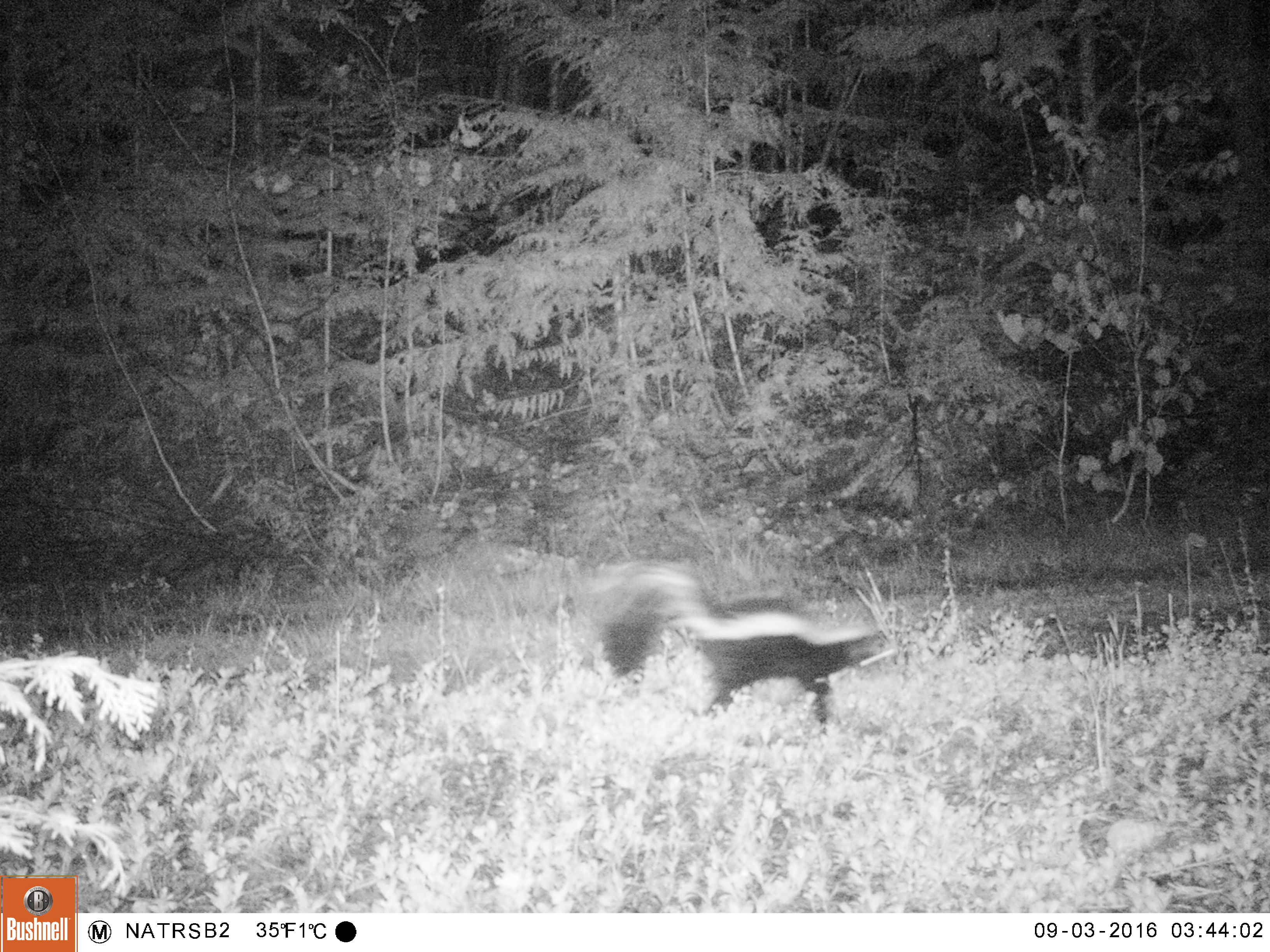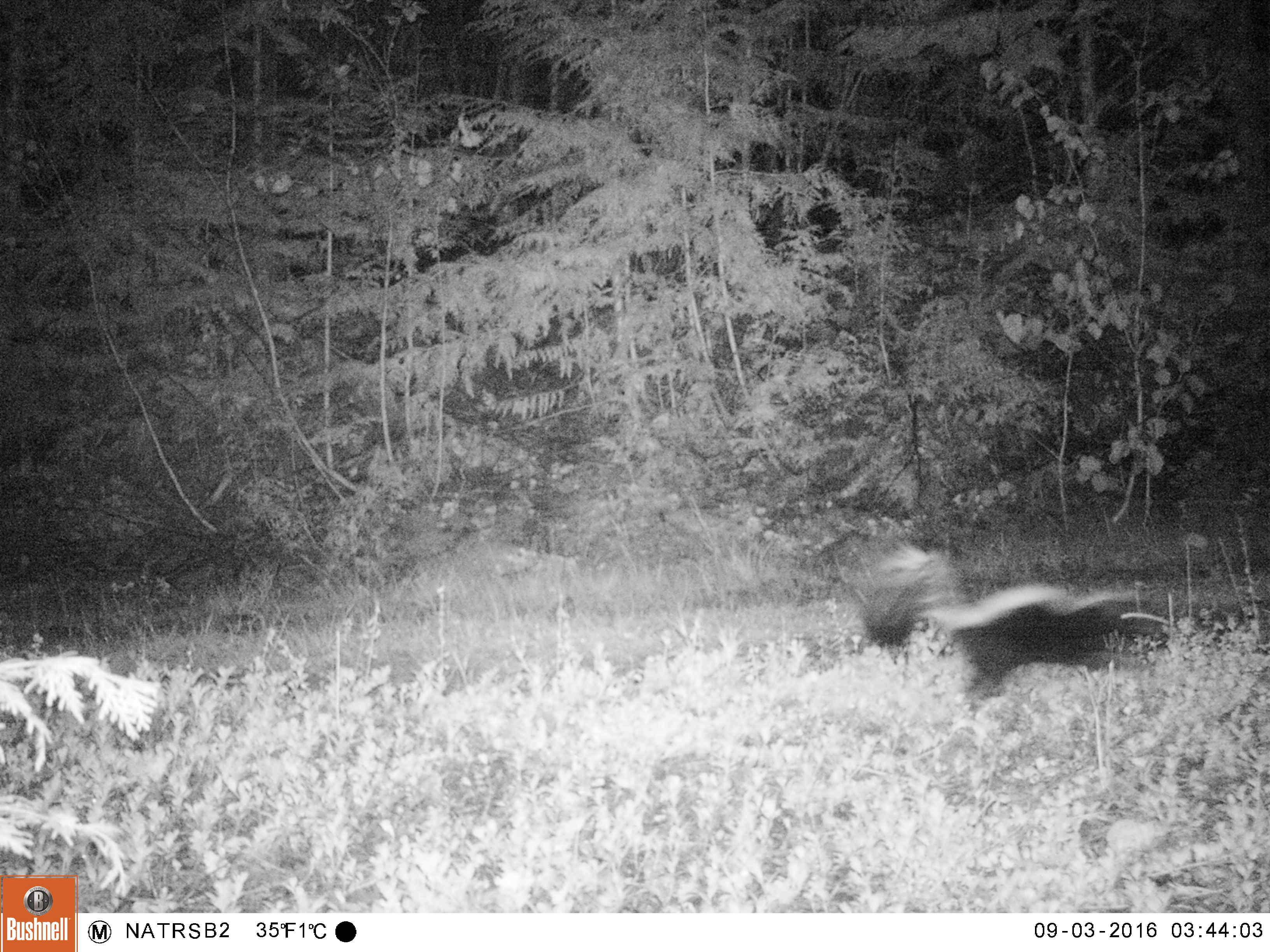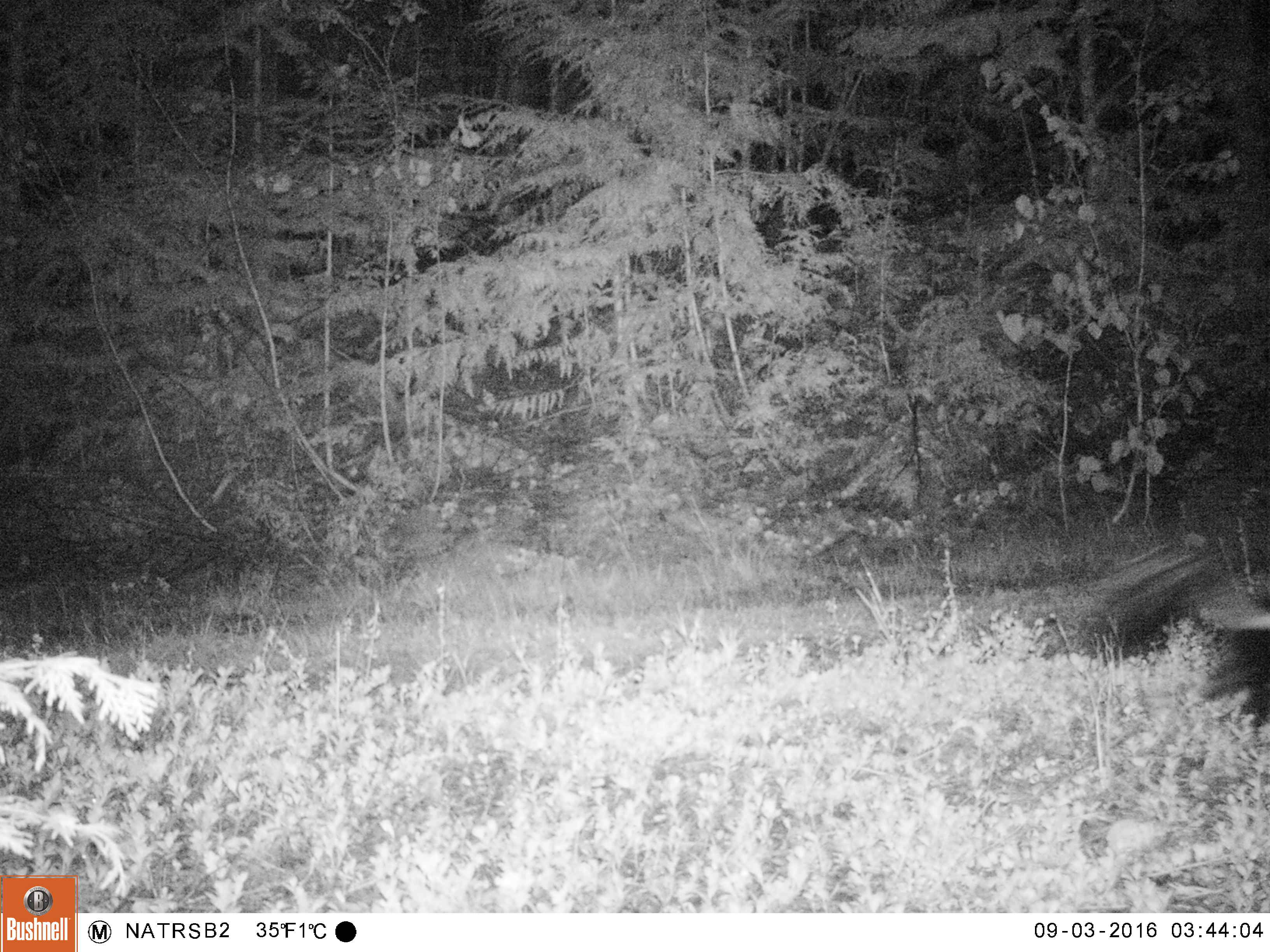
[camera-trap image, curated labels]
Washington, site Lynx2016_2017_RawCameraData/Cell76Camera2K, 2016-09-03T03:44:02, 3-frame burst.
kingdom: Animalia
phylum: Chordata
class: Mammalia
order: Carnivora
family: Mephitidae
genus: Mephitis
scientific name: Mephitis mephitis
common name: striped skunk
Mephitis mephitis (striped skunk). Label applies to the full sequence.